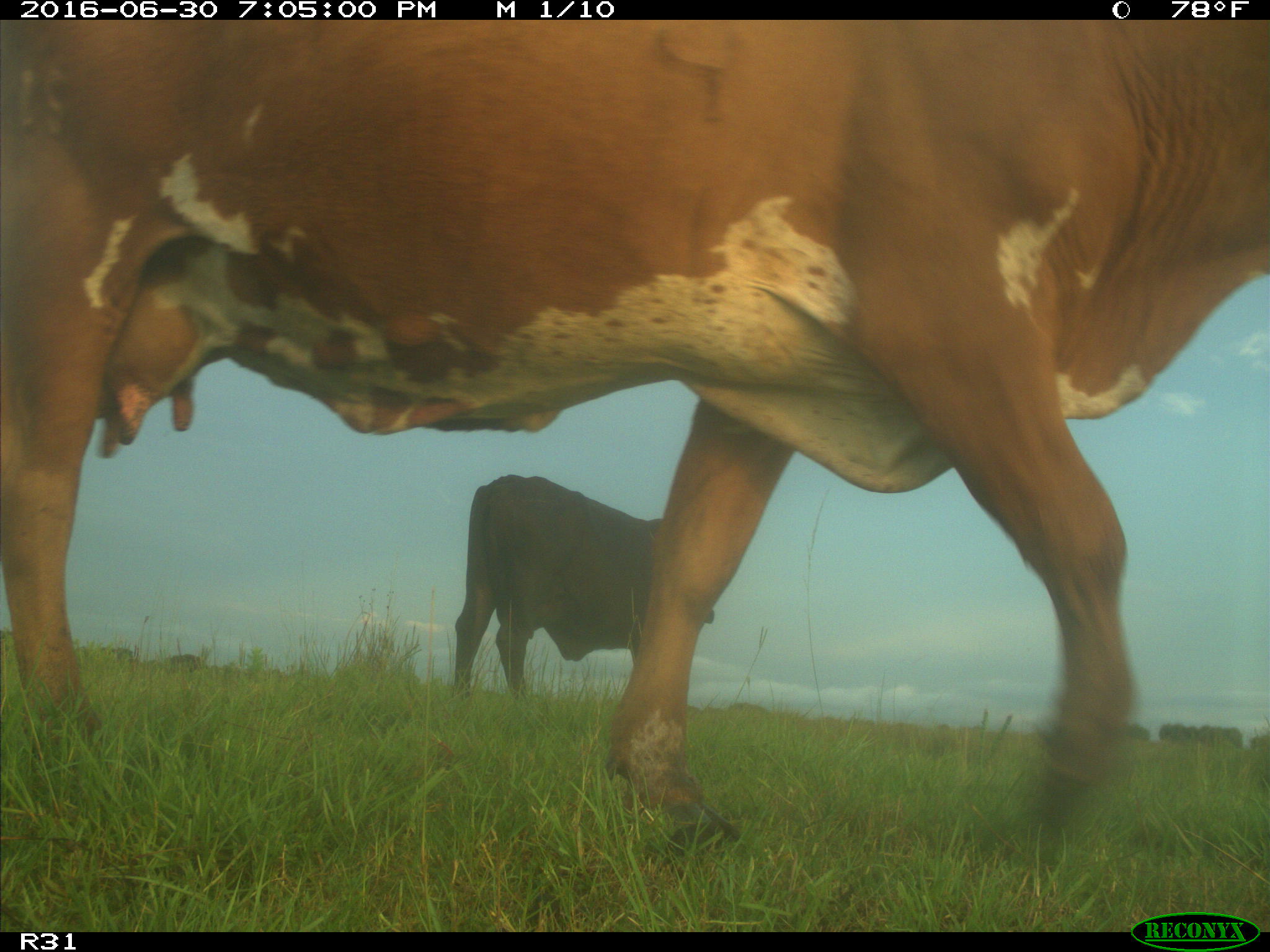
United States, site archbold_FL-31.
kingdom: Animalia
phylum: Chordata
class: Mammalia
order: Artiodactyla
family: Bovidae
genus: Bos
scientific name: Bos taurus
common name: domestic cow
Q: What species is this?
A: Bos taurus (domestic cow).